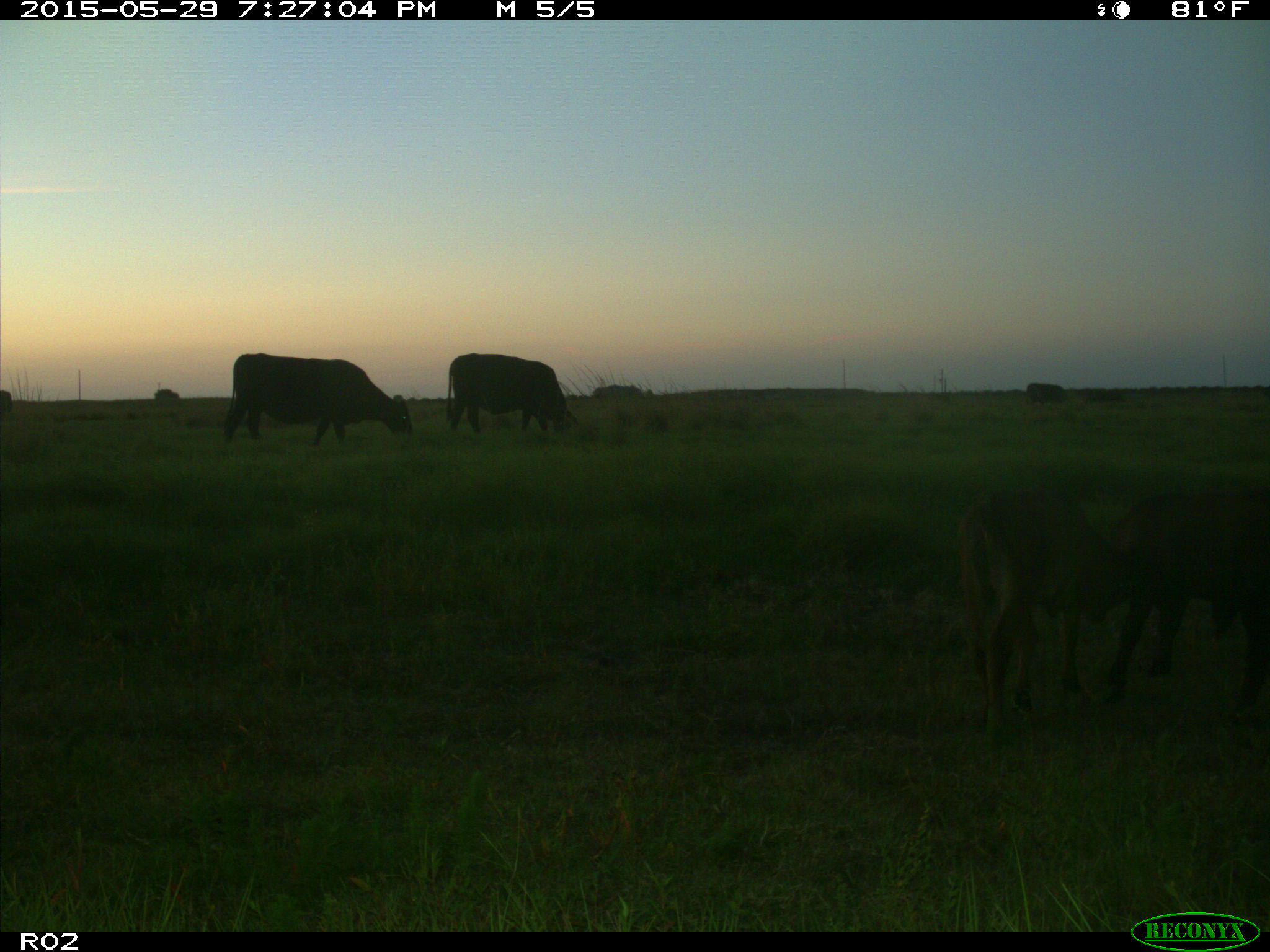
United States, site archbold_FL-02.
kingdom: Animalia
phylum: Chordata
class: Mammalia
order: Artiodactyla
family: Bovidae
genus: Bos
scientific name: Bos taurus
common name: domestic cow